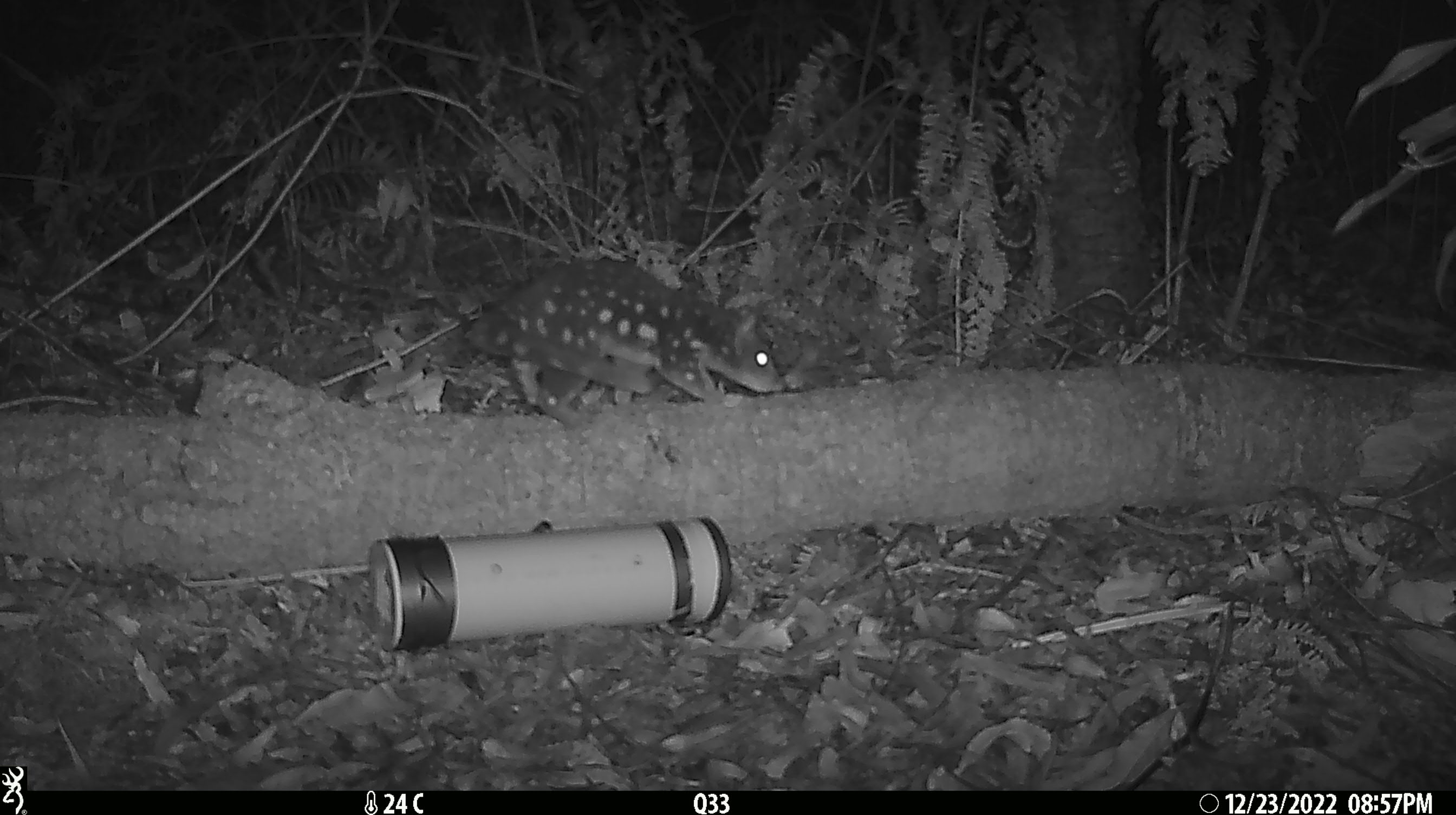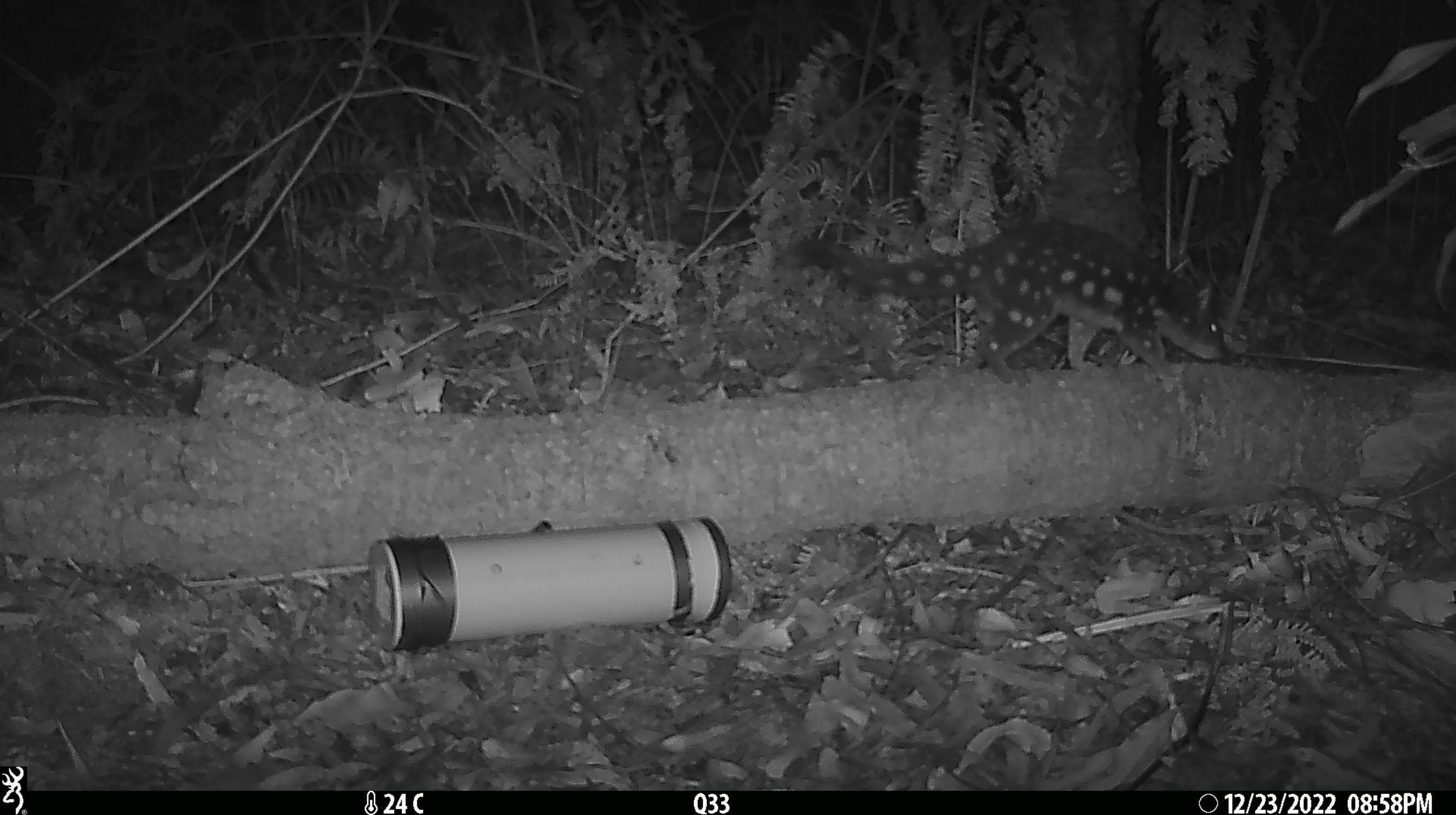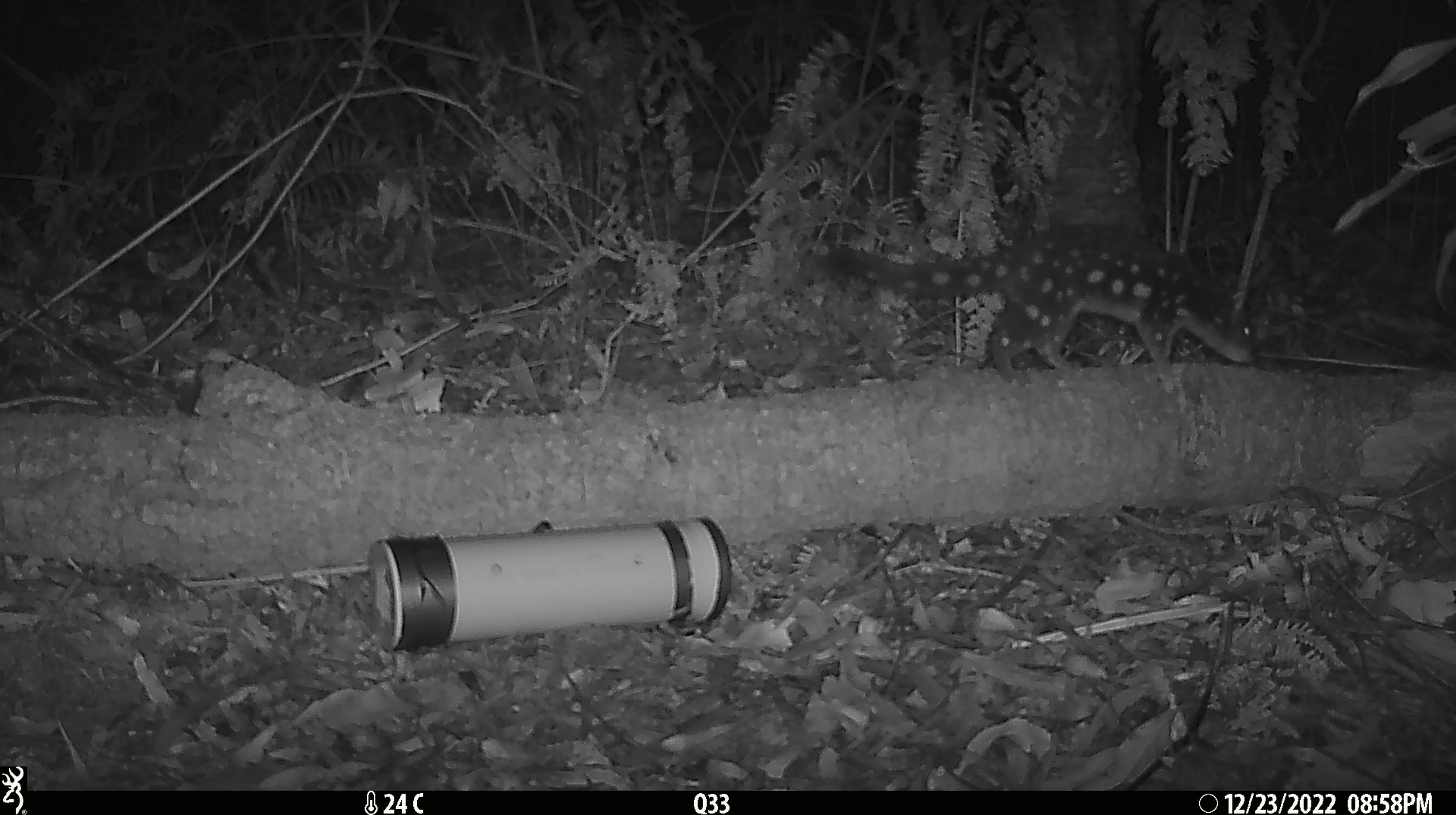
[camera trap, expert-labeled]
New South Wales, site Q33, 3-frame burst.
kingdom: Animalia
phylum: Chordata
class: Mammalia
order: Dasyuromorphia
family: Dasyuridae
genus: Dasyurus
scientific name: Dasyurus maculatus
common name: spotted-tailed quoll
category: quoll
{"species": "quoll (spotted-tailed quoll) (Dasyurus maculatus)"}